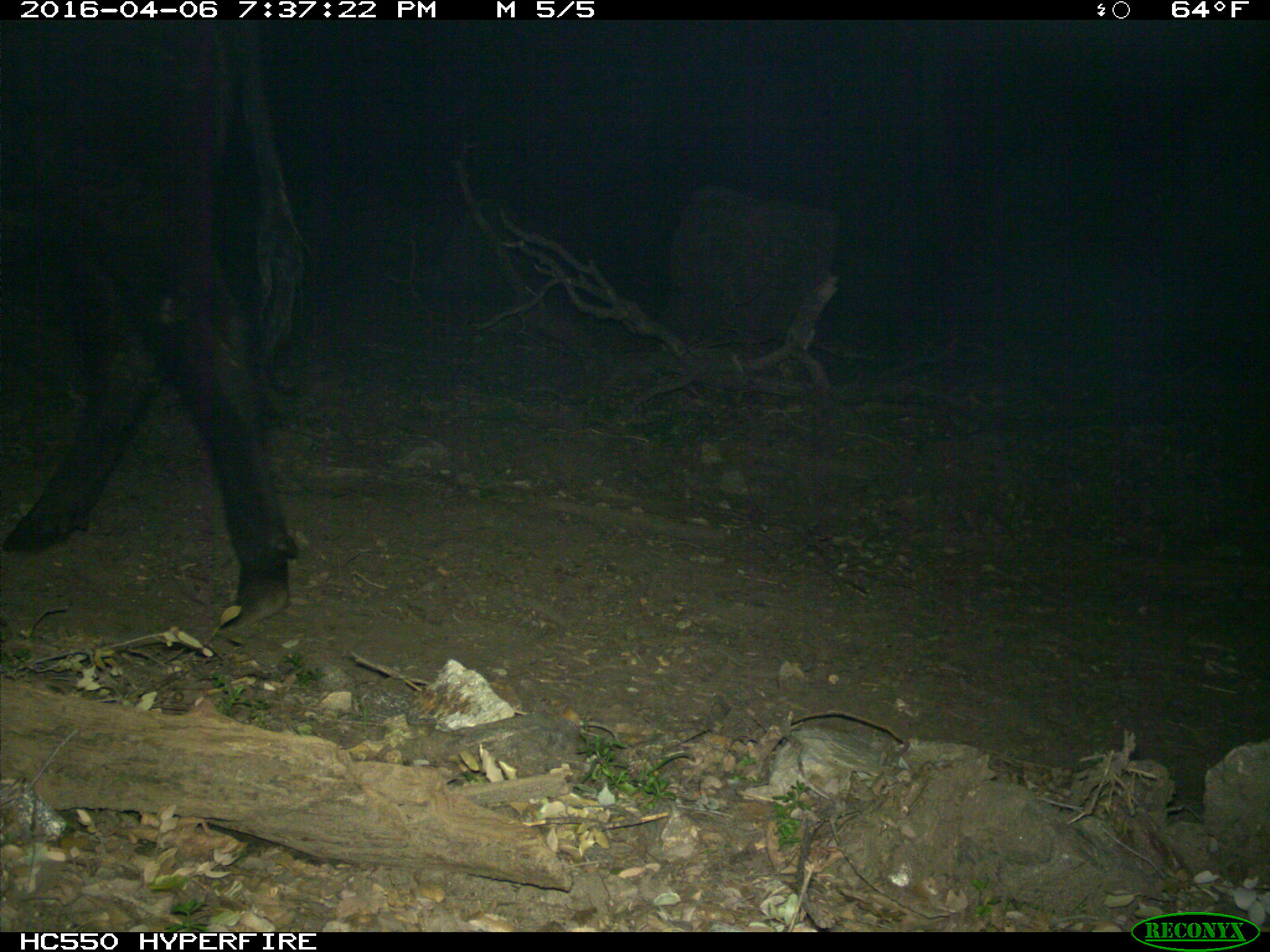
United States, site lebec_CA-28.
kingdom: Animalia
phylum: Chordata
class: Mammalia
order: Artiodactyla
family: Bovidae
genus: Bos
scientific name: Bos taurus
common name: domestic cow